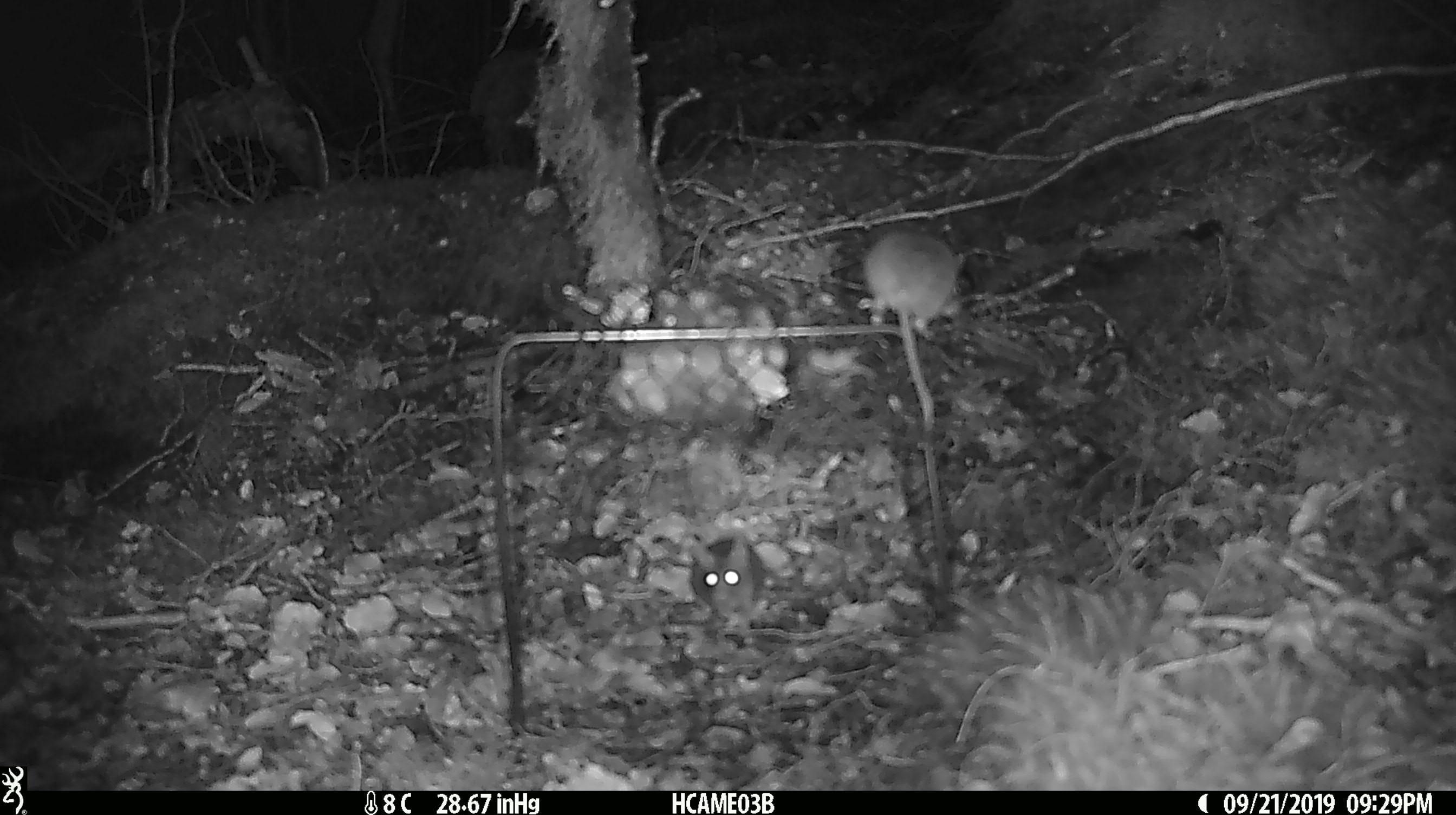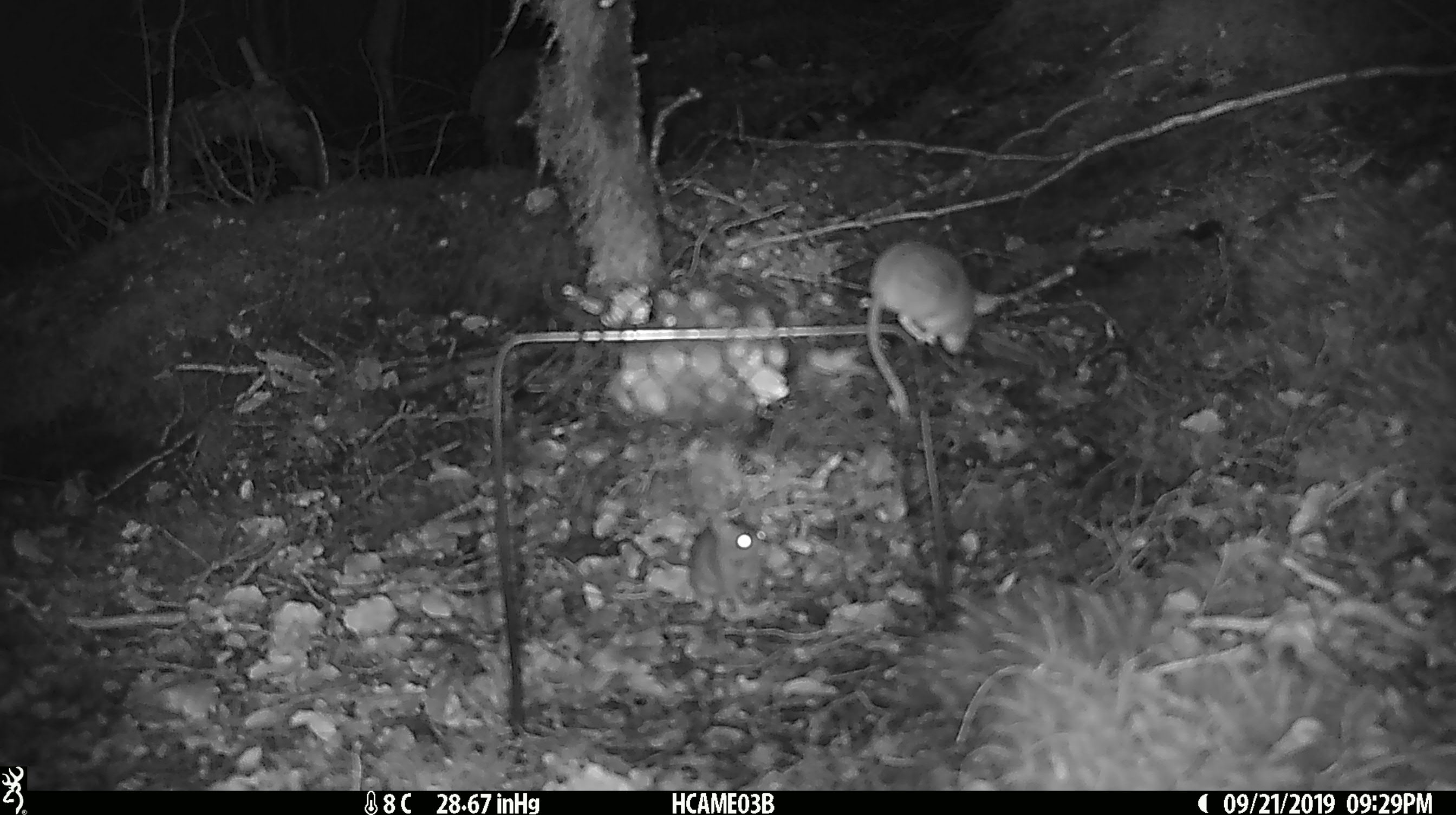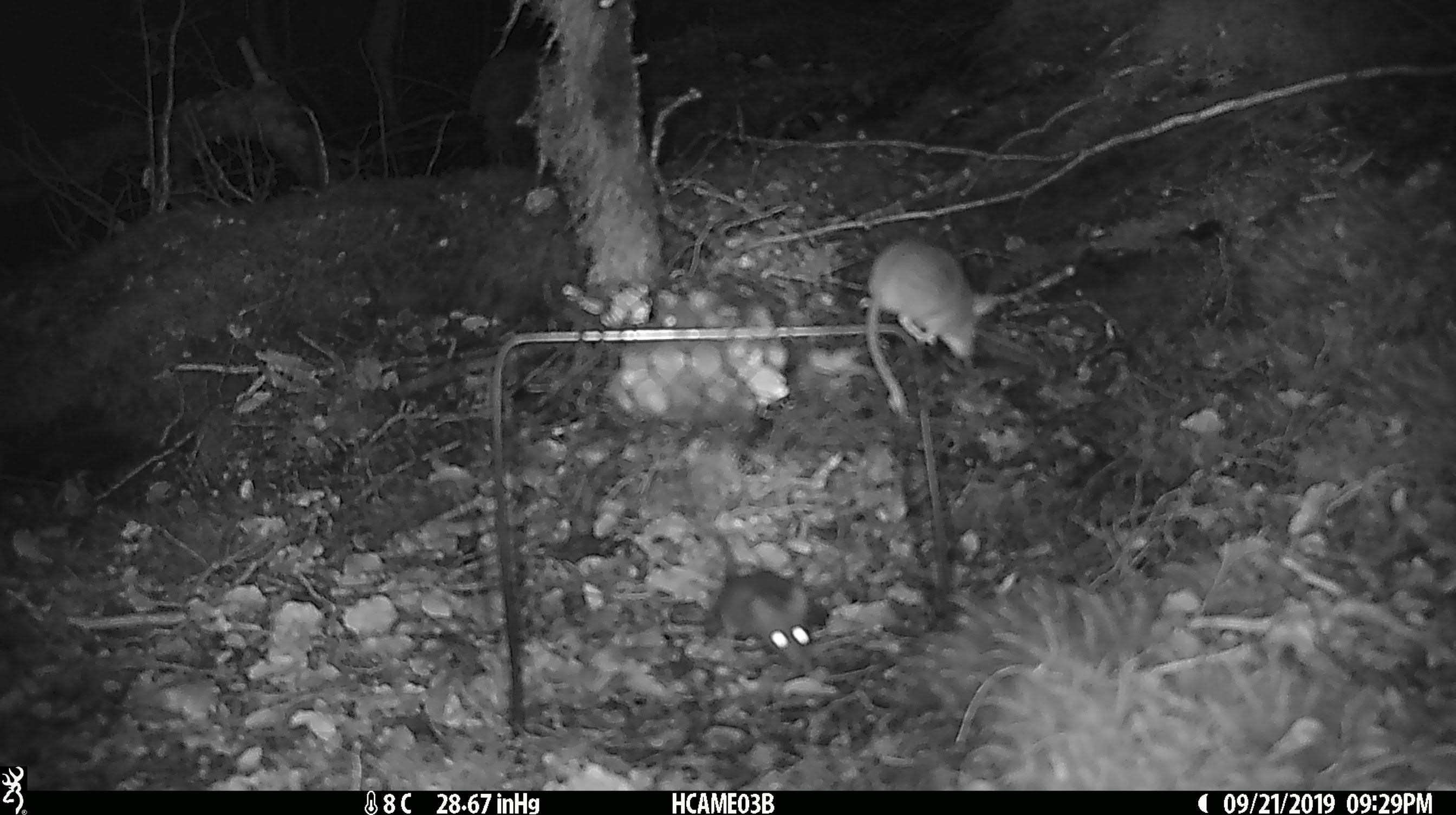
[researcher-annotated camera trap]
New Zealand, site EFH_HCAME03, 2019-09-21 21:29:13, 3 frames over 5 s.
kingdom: Animalia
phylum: Chordata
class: Mammalia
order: Rodentia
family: Muridae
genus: Mus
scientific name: Mus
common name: mouse